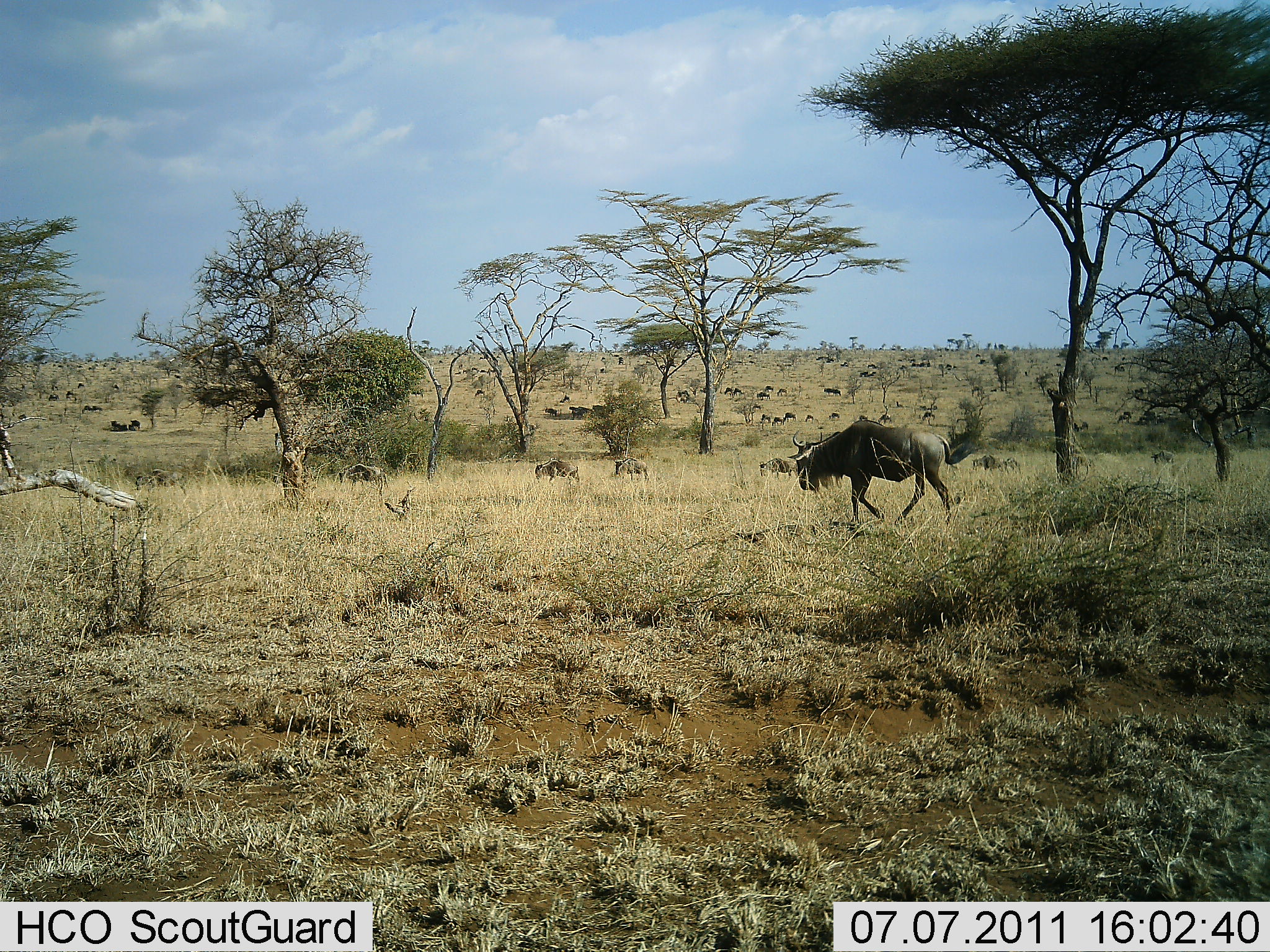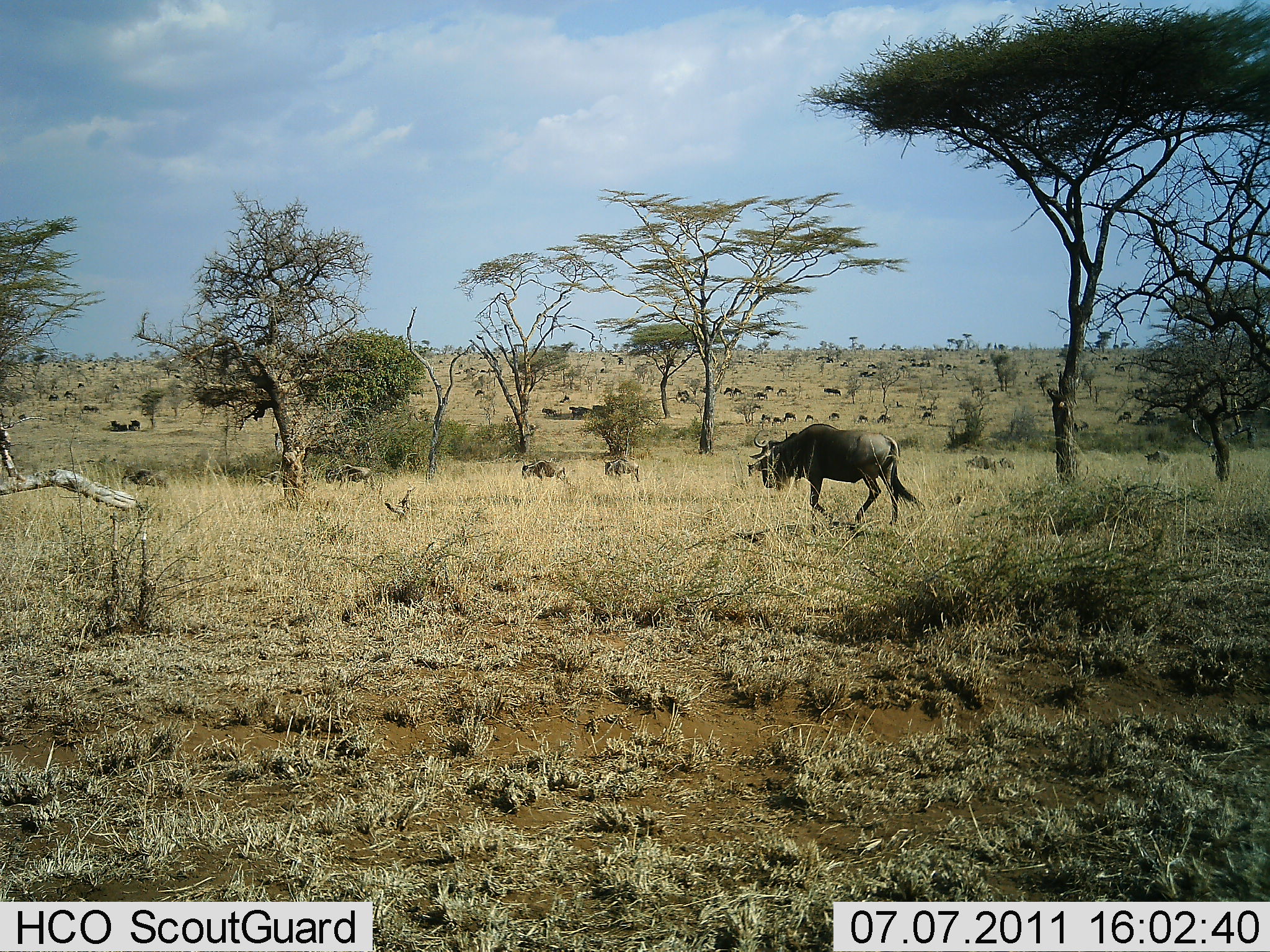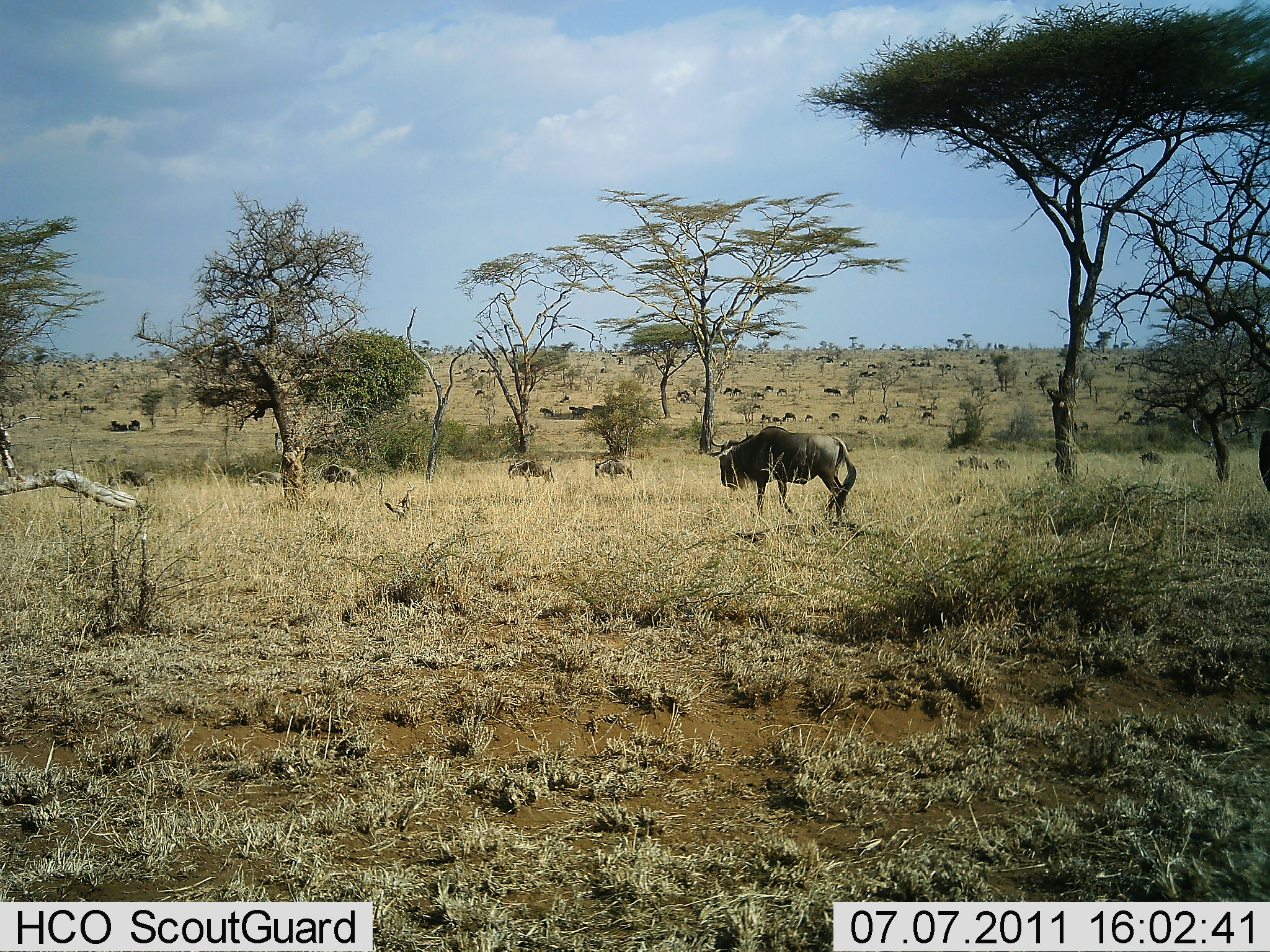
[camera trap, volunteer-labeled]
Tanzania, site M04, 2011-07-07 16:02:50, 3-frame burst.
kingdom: Animalia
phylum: Chordata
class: Mammalia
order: Artiodactyla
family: Bovidae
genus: Connochaetes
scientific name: Connochaetes taurinus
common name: blue wildebeest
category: wildebeest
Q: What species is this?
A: Wildebeest (blue wildebeest) (Connochaetes taurinus).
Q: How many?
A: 11-50.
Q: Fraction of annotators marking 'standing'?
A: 17%.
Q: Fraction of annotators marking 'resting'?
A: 0%.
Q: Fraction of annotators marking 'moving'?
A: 100%.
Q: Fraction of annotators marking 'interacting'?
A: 0%.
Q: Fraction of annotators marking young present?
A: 8%.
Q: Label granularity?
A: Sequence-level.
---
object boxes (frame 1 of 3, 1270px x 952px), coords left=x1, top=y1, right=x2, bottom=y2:
animal: left=787, top=418, right=976, bottom=539; left=0, top=413, right=48, bottom=480; left=336, top=462, right=388, bottom=493; left=533, top=456, right=582, bottom=487; left=612, top=456, right=651, bottom=482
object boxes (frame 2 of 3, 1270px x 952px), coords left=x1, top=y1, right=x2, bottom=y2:
animal: left=746, top=422, right=927, bottom=539; left=0, top=416, right=48, bottom=483; left=323, top=463, right=378, bottom=493; left=17, top=411, right=28, bottom=421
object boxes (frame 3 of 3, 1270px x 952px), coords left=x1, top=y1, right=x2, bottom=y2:
animal: left=699, top=424, right=860, bottom=529; left=0, top=417, right=47, bottom=483; left=506, top=458, right=557, bottom=489; left=590, top=458, right=634, bottom=487; left=1257, top=405, right=1270, bottom=494